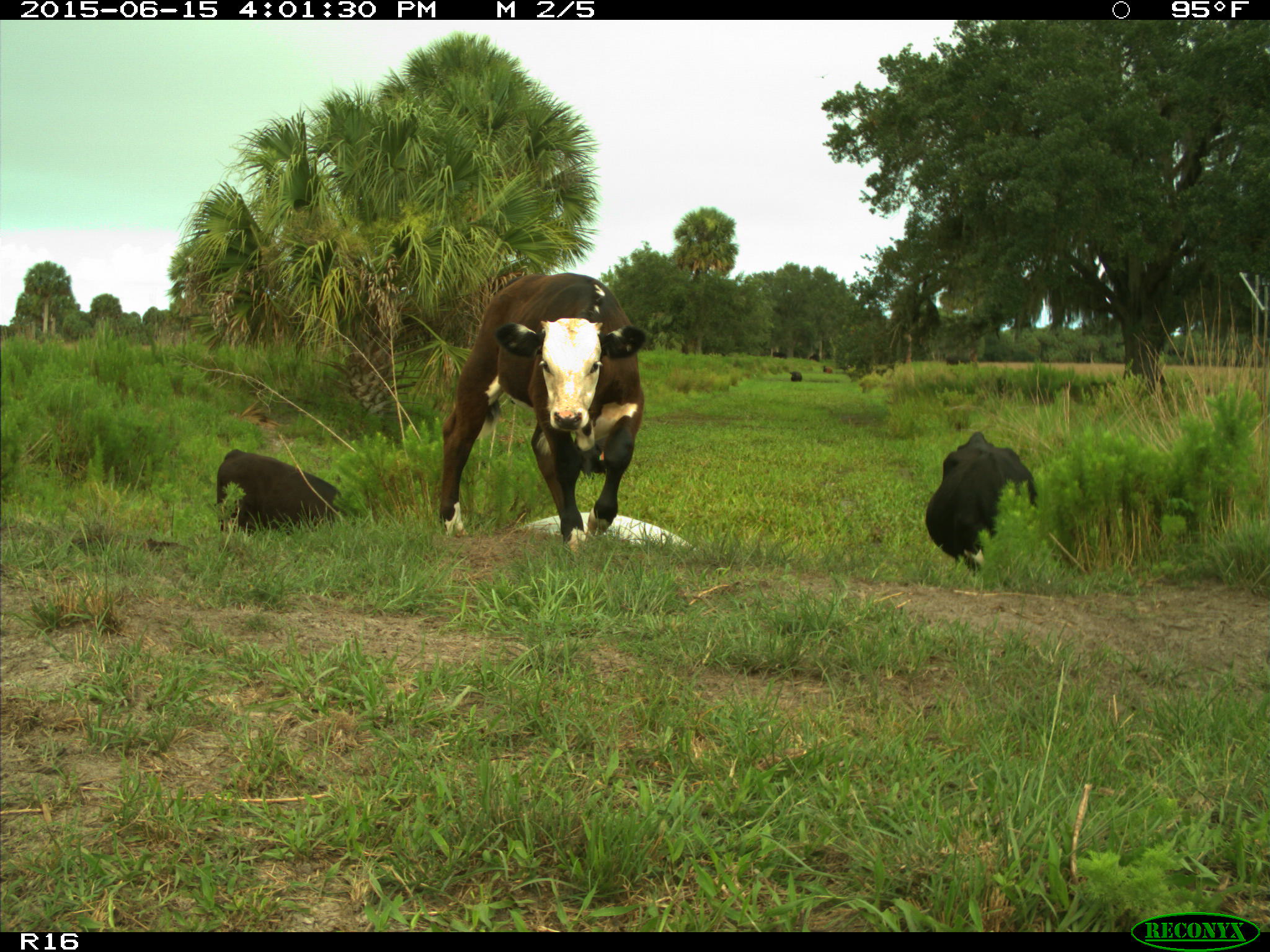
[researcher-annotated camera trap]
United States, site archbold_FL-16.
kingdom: Animalia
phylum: Chordata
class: Mammalia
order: Artiodactyla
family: Bovidae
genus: Bos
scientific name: Bos taurus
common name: domestic cow